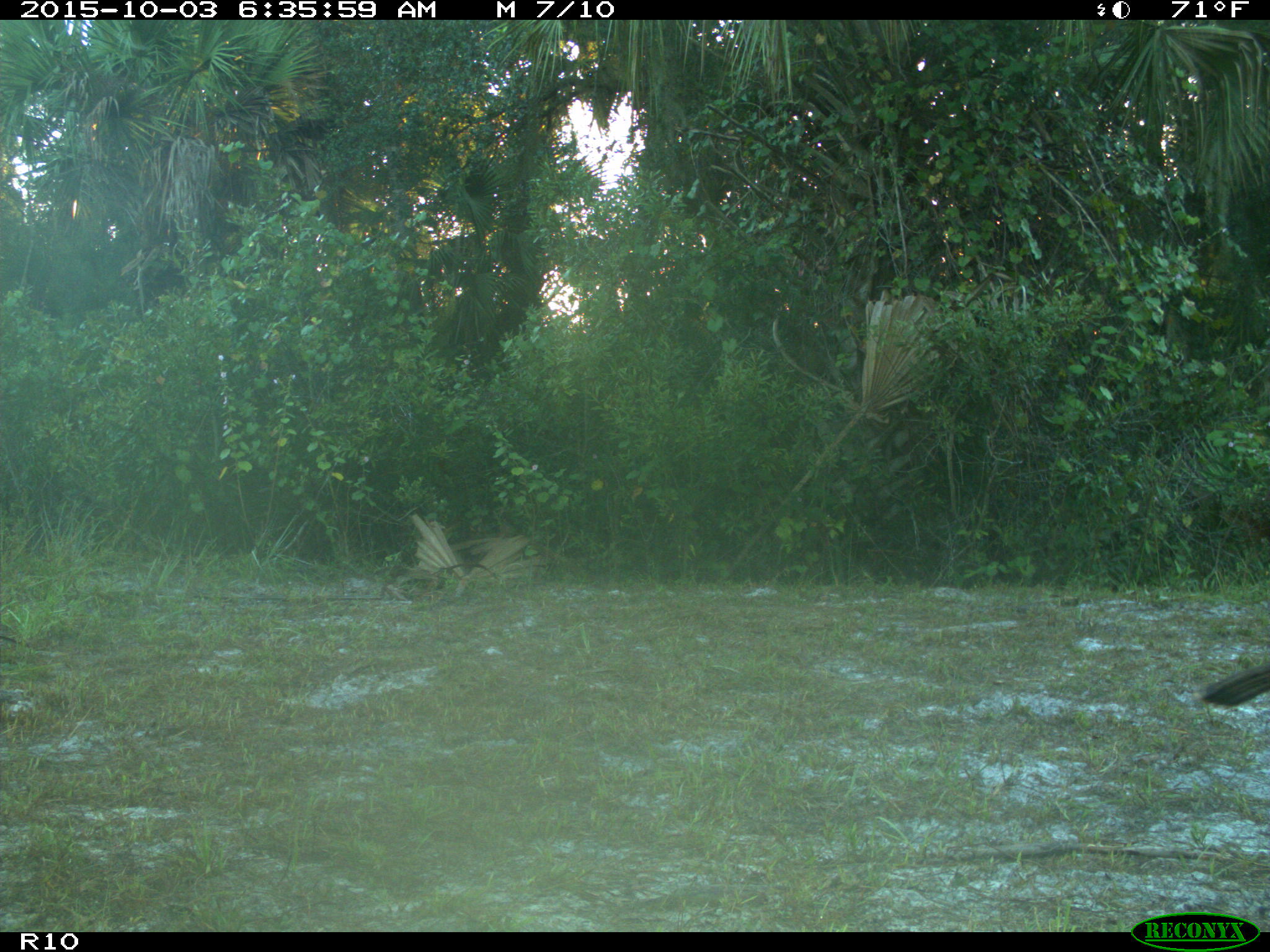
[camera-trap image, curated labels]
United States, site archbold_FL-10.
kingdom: Animalia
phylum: Chordata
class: Aves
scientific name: Aves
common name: birds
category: unidentified bird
Unidentified bird (birds) (Aves).